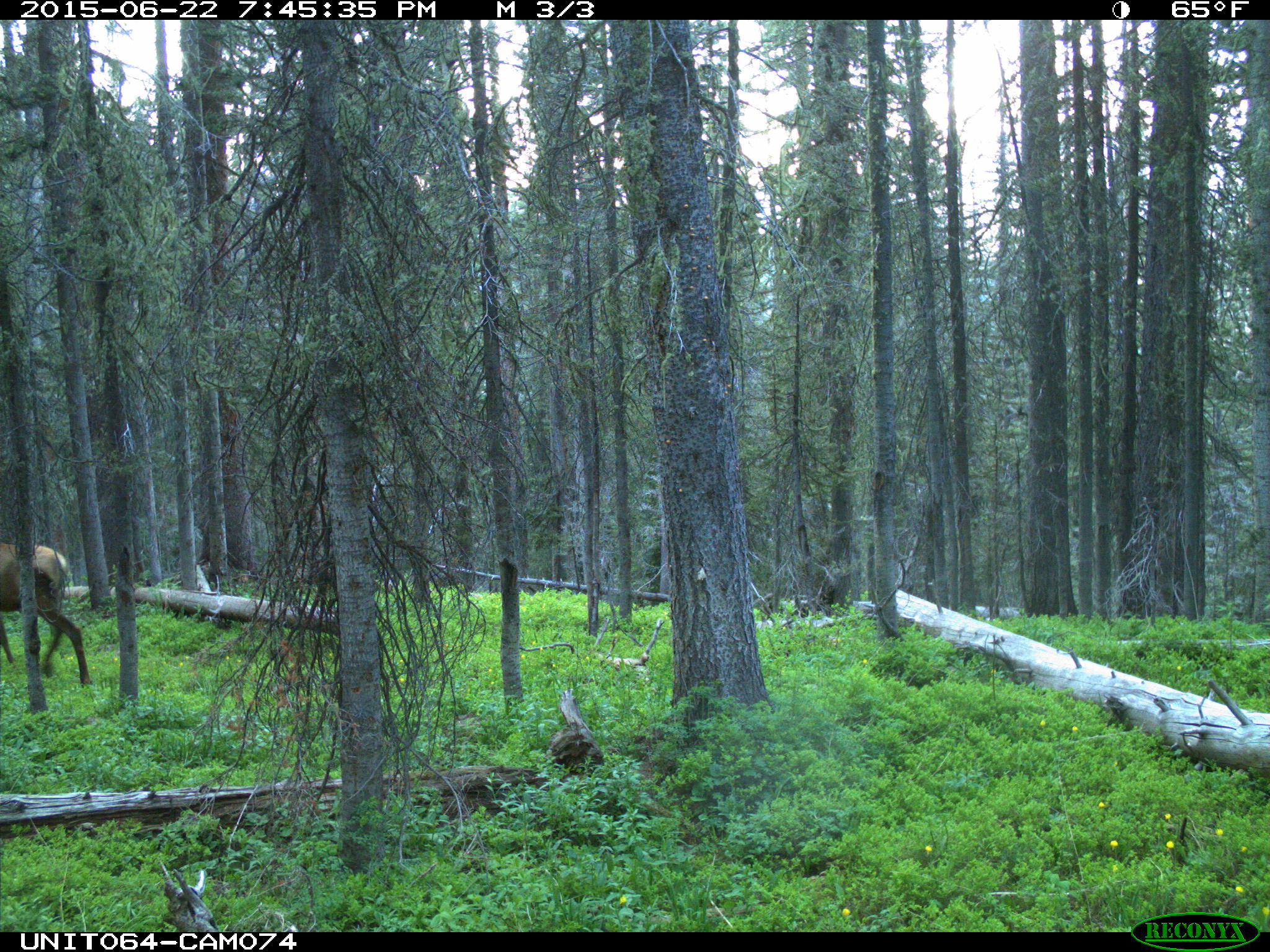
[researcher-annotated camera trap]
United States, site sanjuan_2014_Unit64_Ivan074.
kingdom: Animalia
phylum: Chordata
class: Mammalia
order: Artiodactyla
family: Cervidae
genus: Cervus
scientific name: Cervus elaphus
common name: red deer